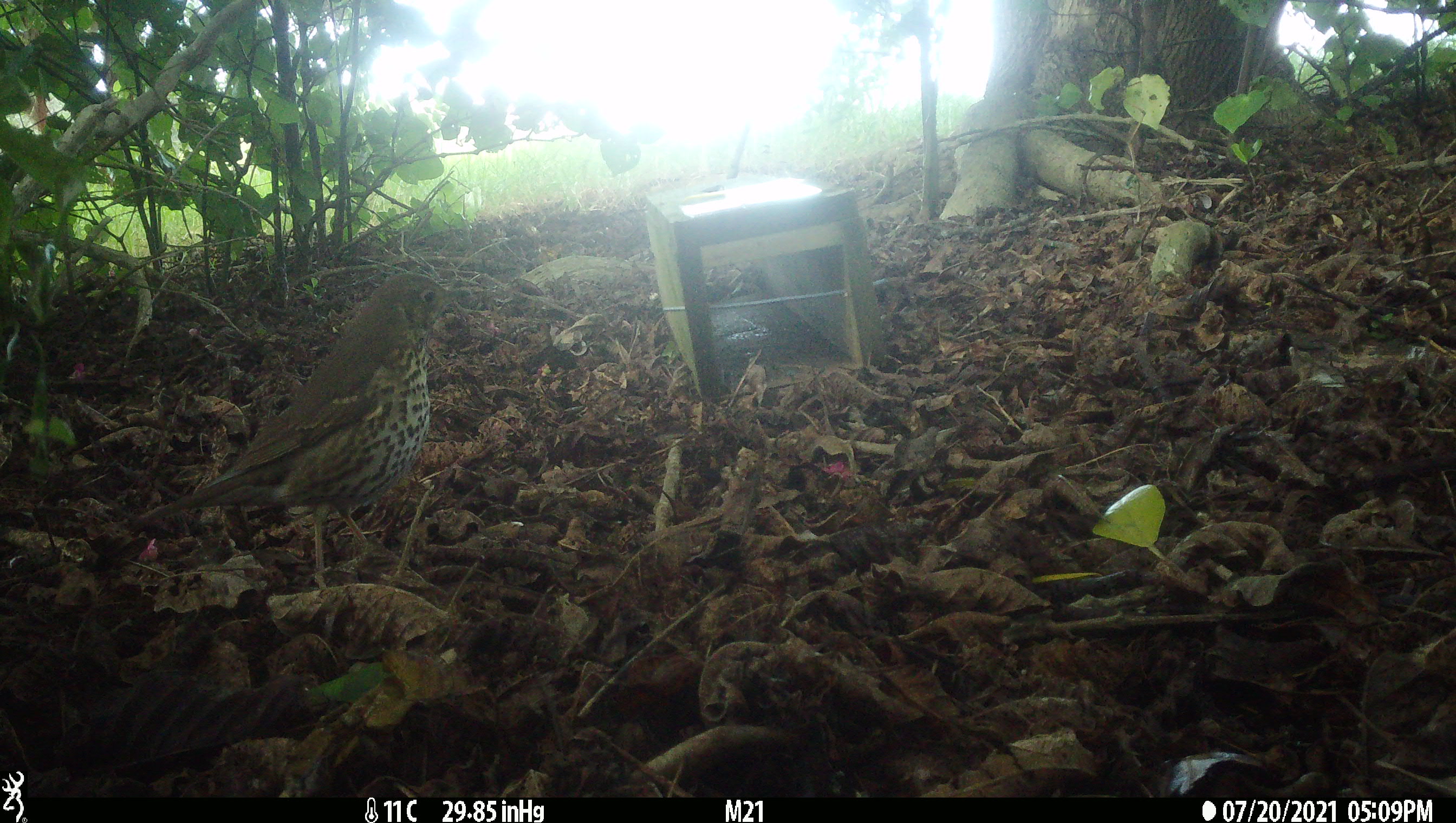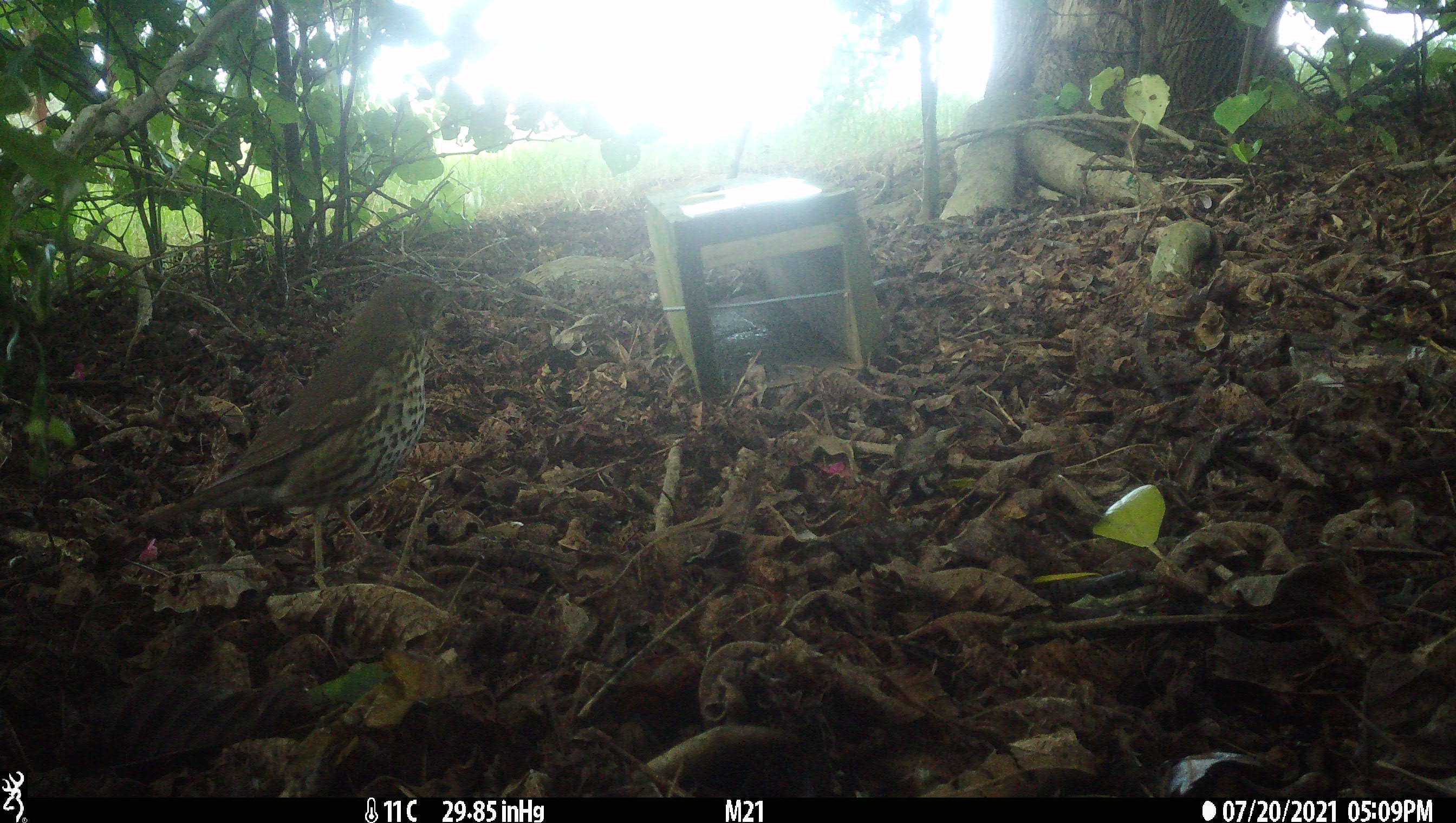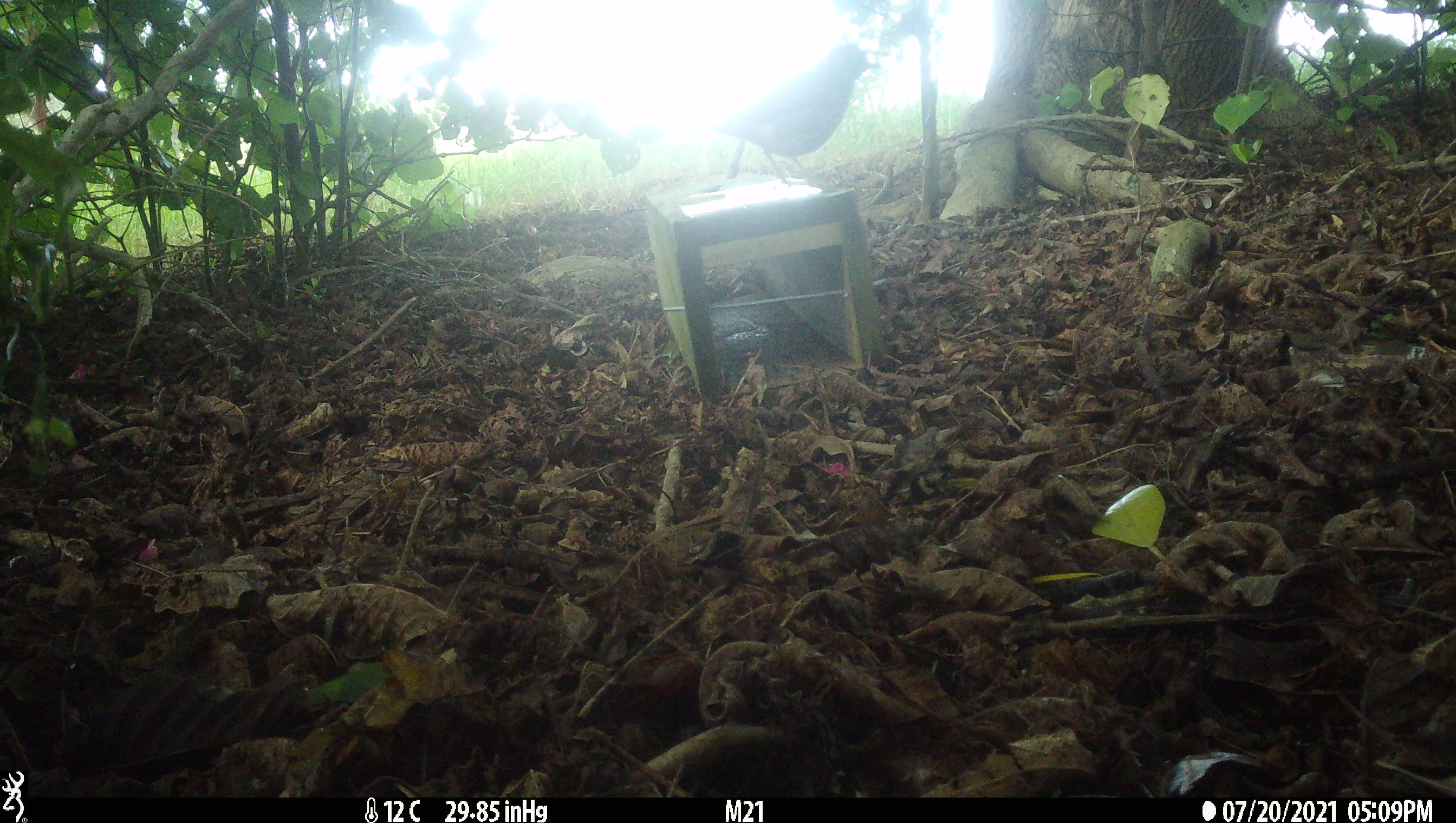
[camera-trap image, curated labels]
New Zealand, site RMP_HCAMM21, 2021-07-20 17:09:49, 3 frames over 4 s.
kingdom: Animalia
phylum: Chordata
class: Aves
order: Passeriformes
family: Turdidae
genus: Turdus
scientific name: Turdus philomelos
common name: song thrush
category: thrush